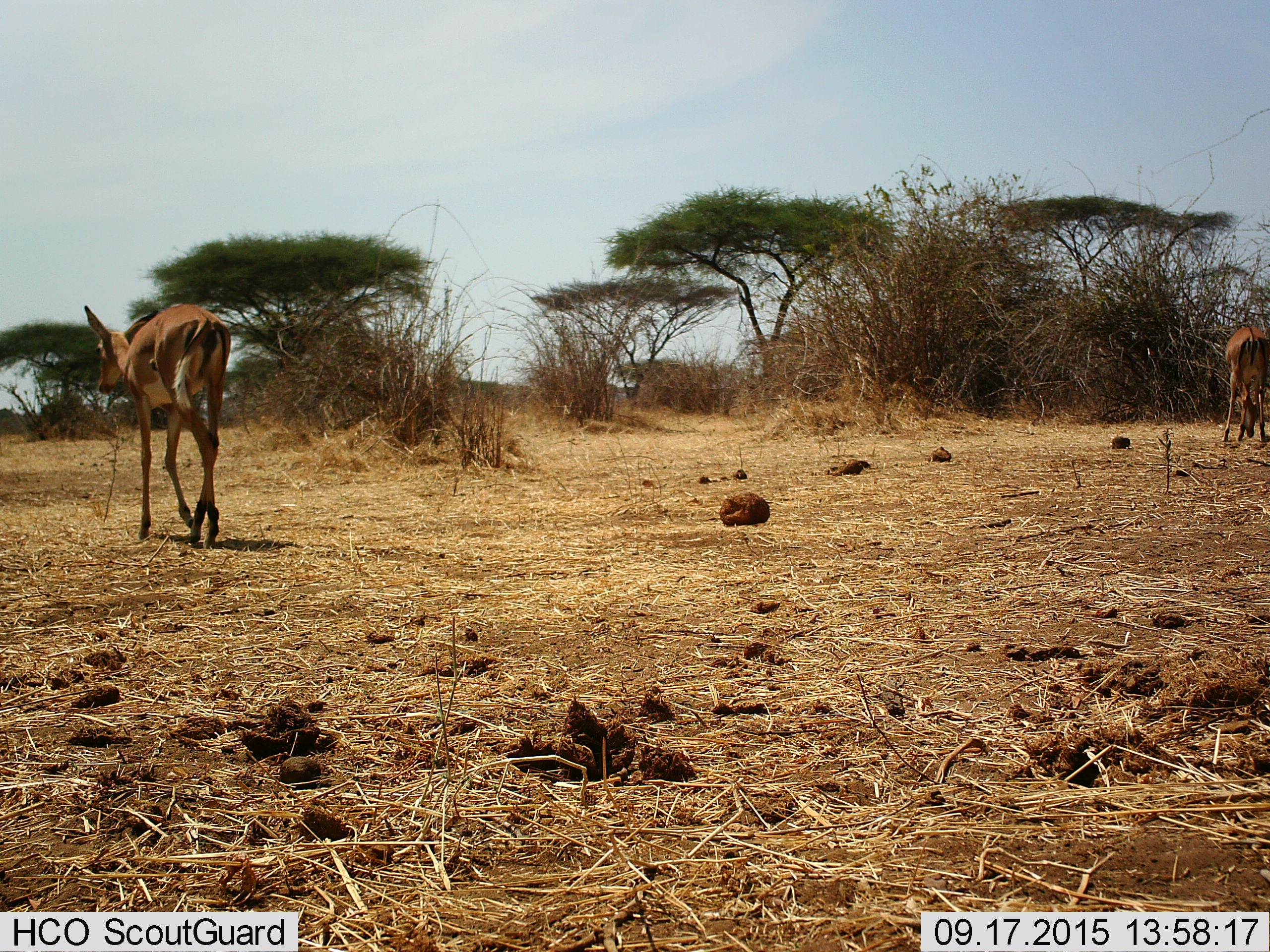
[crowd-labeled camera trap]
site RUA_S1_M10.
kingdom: Animalia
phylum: Chordata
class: Mammalia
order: Artiodactyla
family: Bovidae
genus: Aepyceros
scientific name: Aepyceros melampus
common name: impala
Impala (Aepyceros melampus), count 2. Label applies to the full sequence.